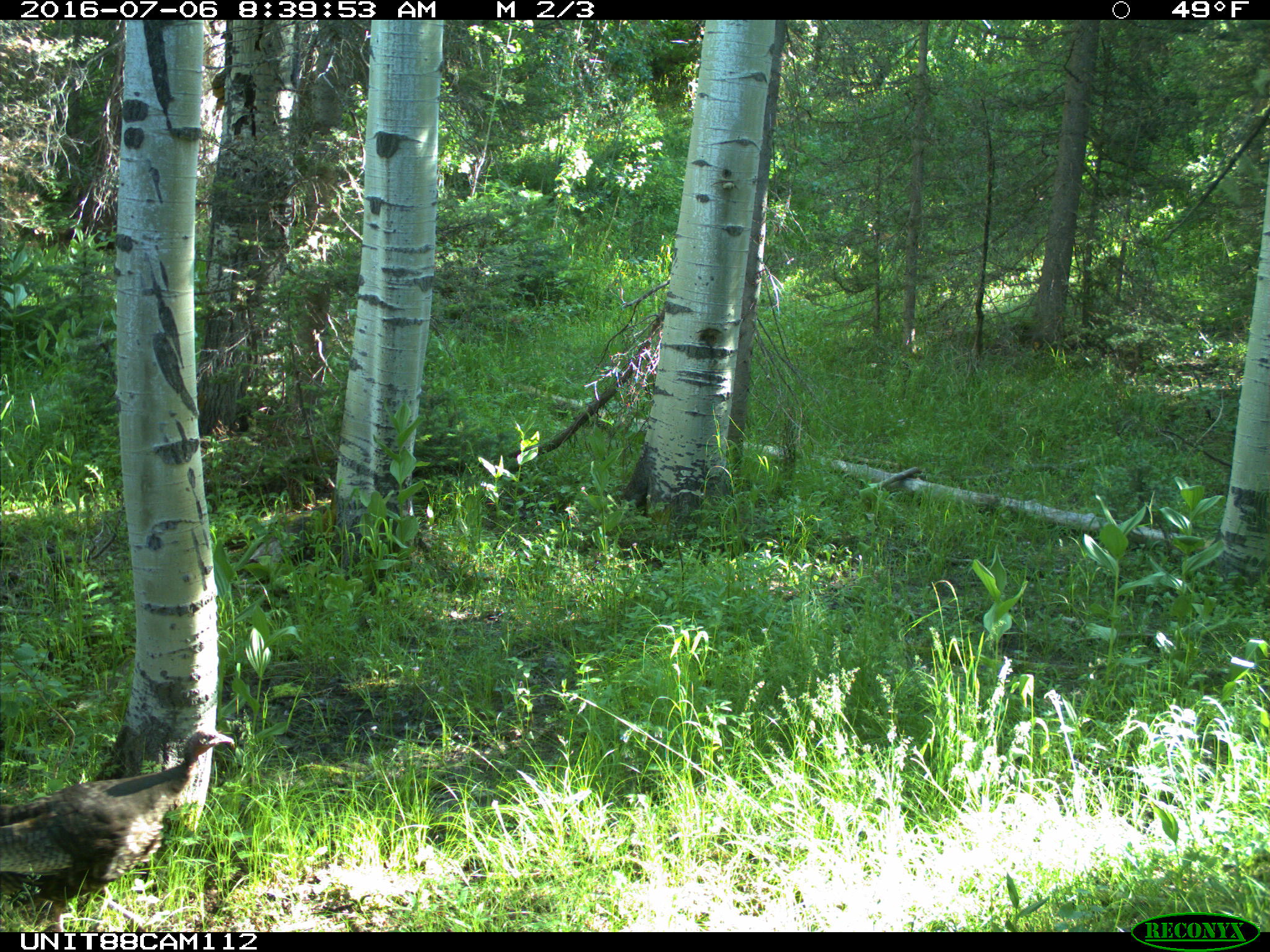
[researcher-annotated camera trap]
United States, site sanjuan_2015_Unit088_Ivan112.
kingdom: Animalia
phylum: Chordata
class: Aves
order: Galliformes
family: Phasianidae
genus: Meleagris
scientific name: Meleagris gallopavo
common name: wild turkey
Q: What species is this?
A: Meleagris gallopavo (wild turkey).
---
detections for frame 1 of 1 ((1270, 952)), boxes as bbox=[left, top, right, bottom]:
animal: bbox=[0, 728, 233, 932]